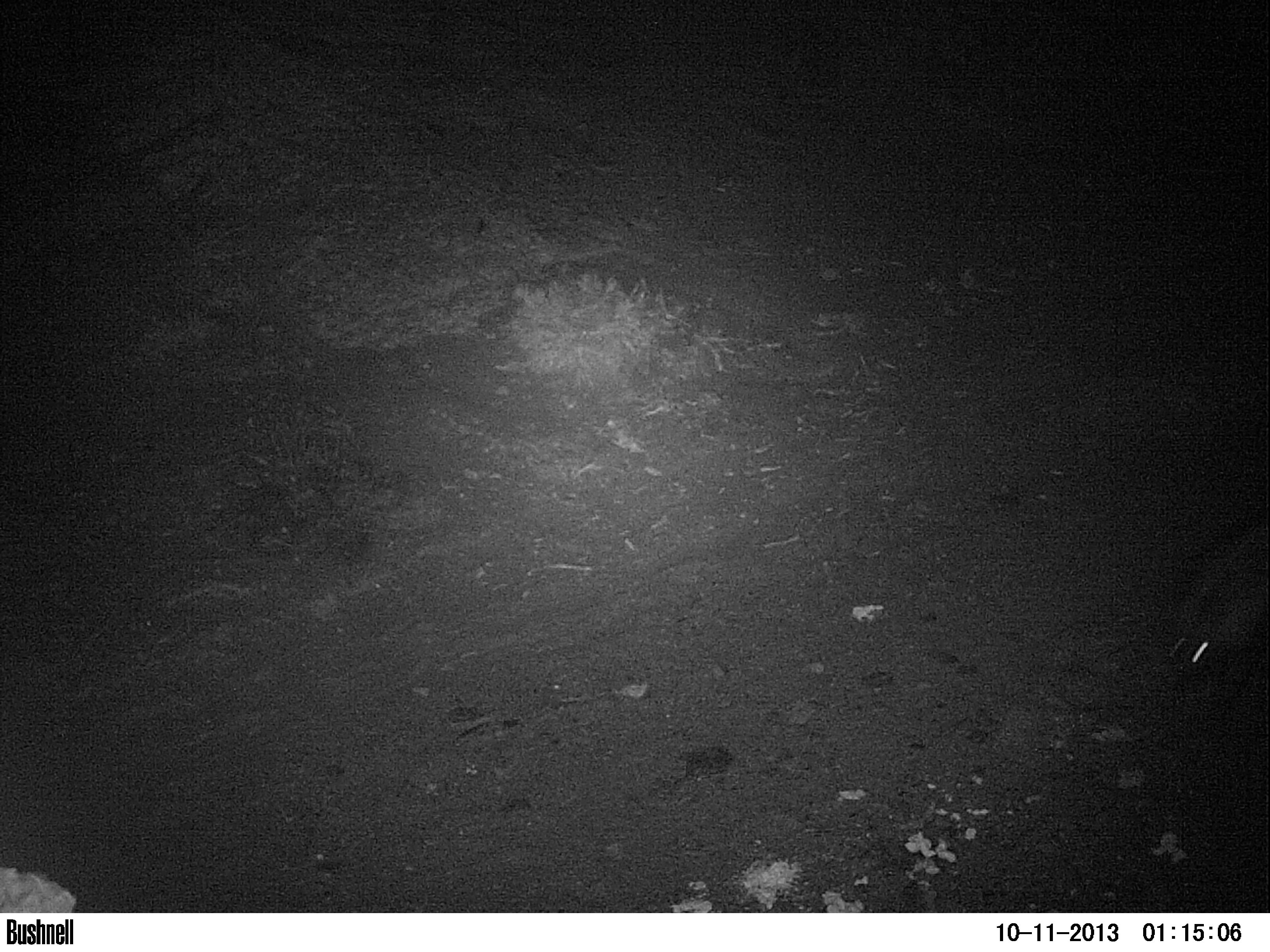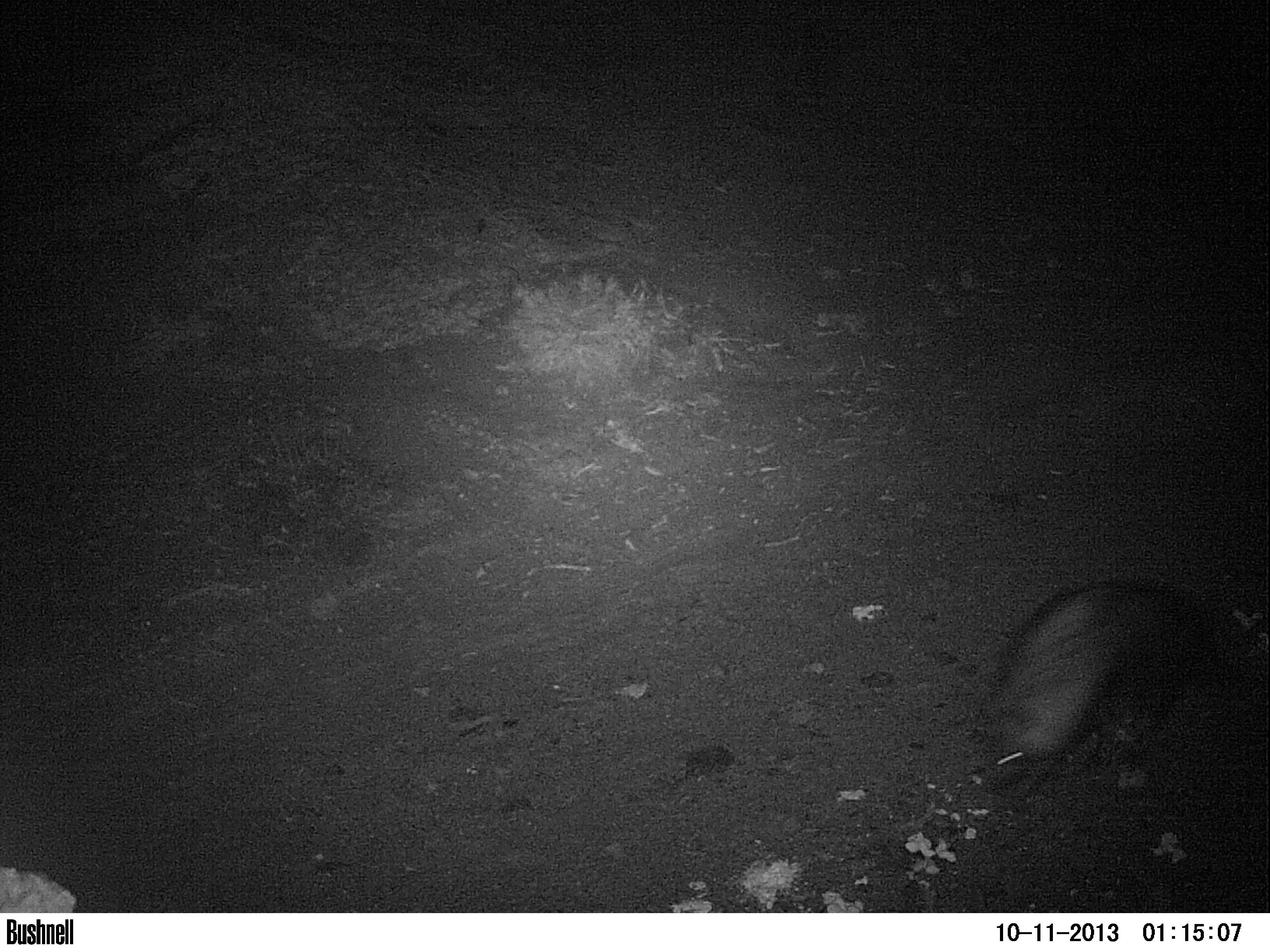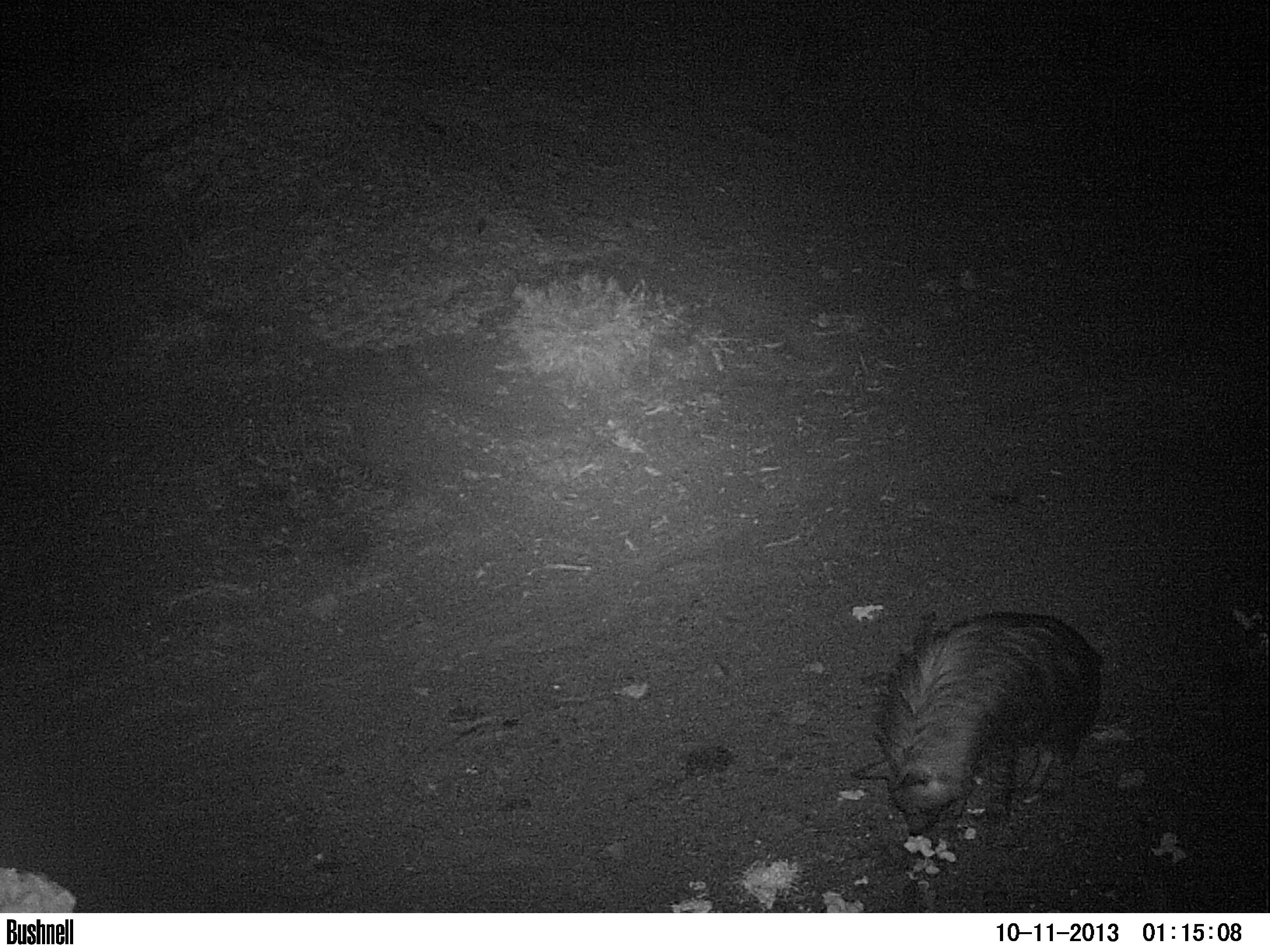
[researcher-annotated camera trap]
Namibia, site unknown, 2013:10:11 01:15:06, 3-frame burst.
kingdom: Animalia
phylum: Chordata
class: Mammalia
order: Carnivora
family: Hyaenidae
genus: Parahyaena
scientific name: Parahyaena brunnea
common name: brown hyena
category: hyaena brunnea